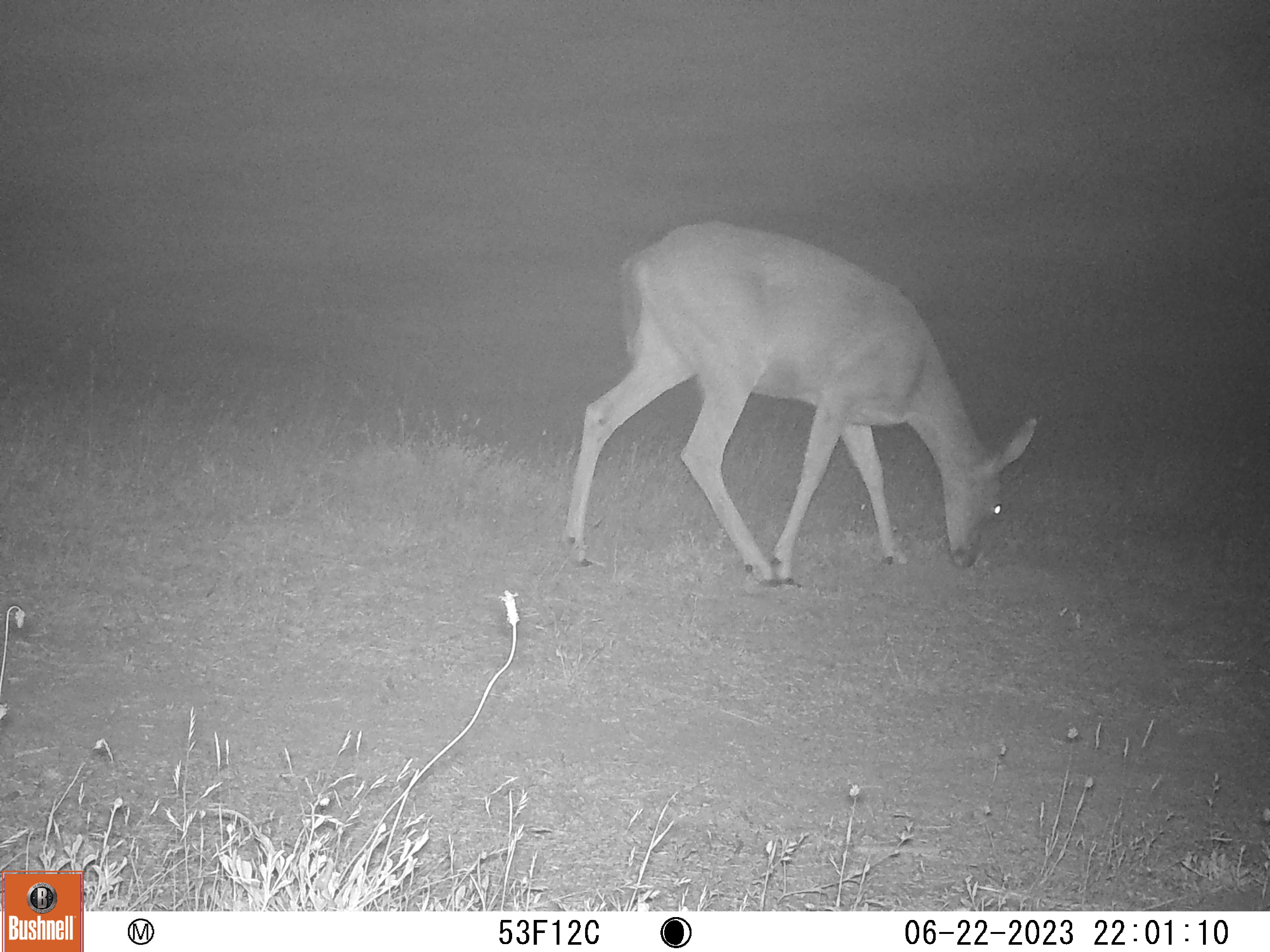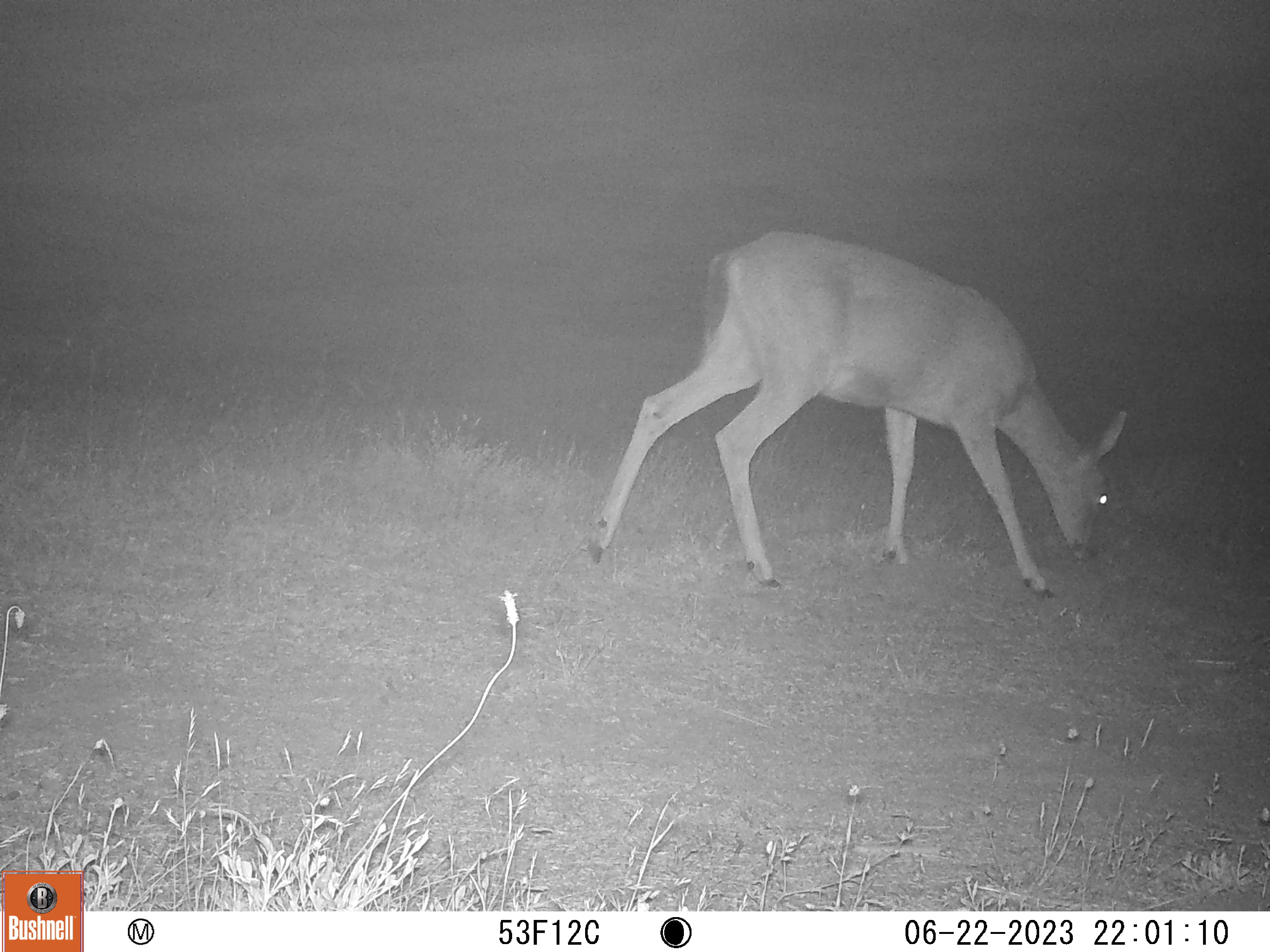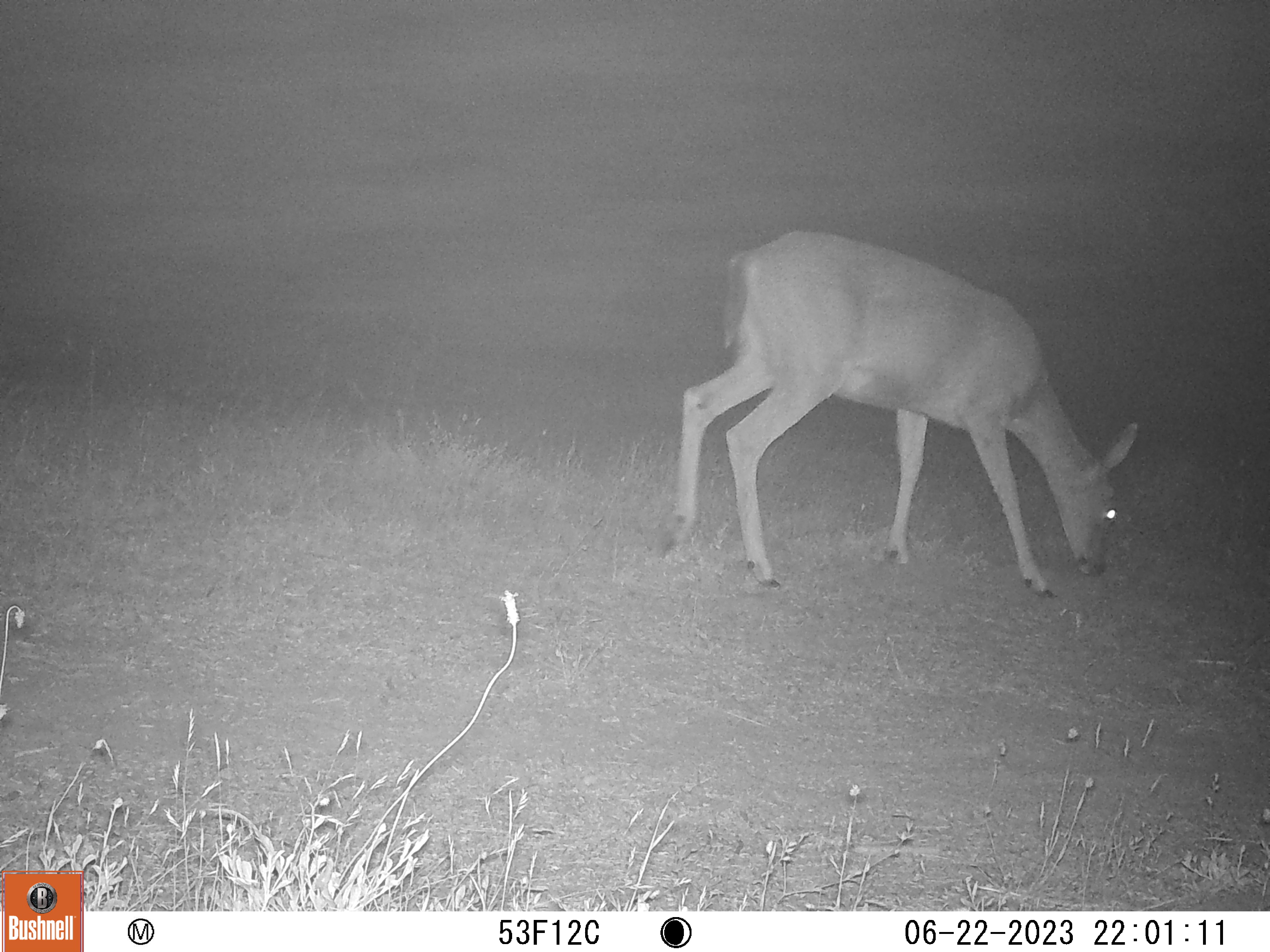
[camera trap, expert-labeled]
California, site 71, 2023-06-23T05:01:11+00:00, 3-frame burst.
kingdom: Animalia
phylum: Chordata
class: Mammalia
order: Artiodactyla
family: Cervidae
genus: Odocoileus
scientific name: Odocoileus hemionus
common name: mule deer